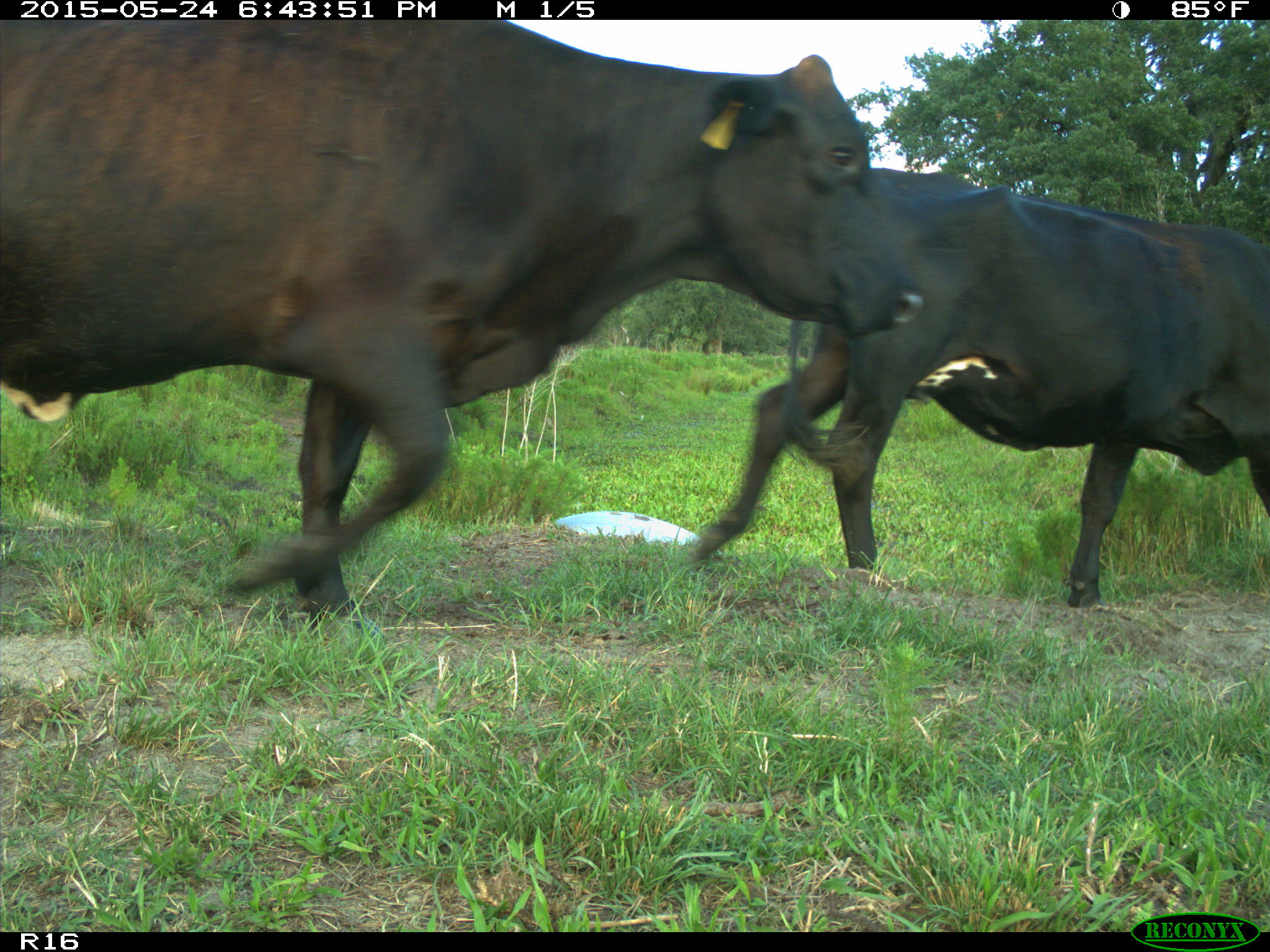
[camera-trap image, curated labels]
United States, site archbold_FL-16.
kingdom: Animalia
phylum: Chordata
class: Mammalia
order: Artiodactyla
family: Bovidae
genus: Bos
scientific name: Bos taurus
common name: domestic cow